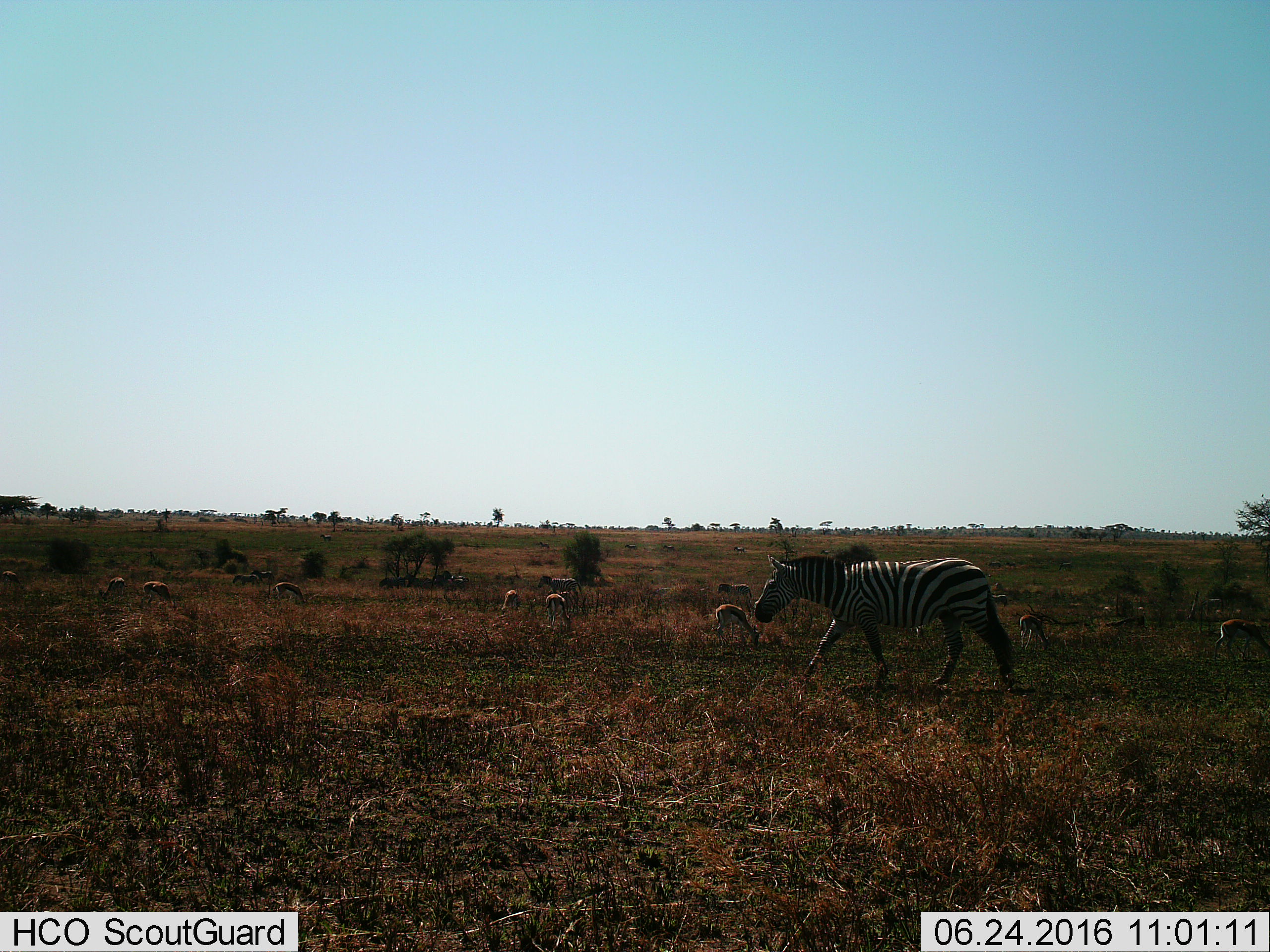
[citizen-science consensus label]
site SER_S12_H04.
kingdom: Animalia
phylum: Chordata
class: Mammalia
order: Perissodactyla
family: Equidae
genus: Equus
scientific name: Equus quagga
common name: plains zebra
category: zebraplains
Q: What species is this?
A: Zebraplains (plains zebra) (Equus quagga).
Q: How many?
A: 1.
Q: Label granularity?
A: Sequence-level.